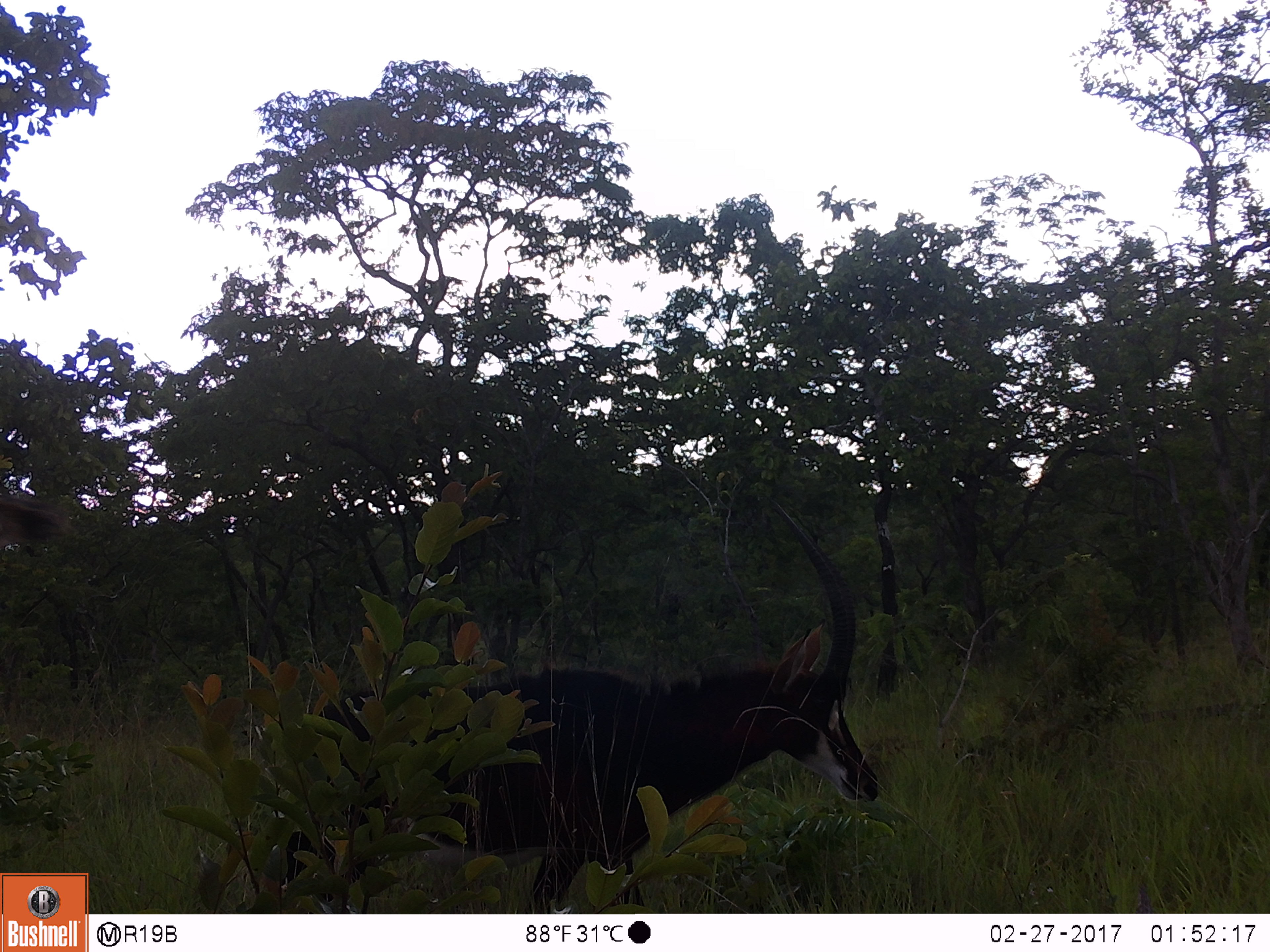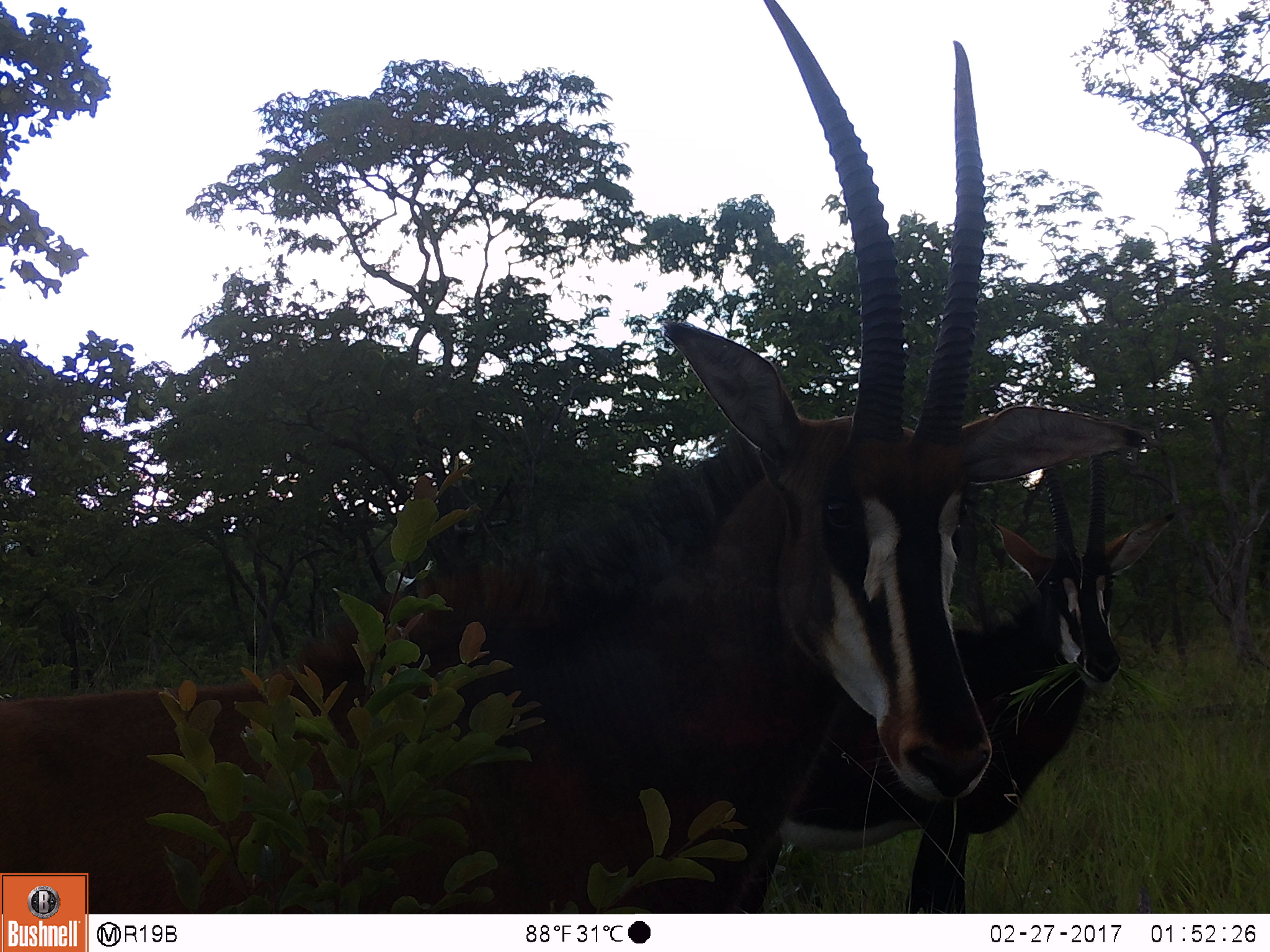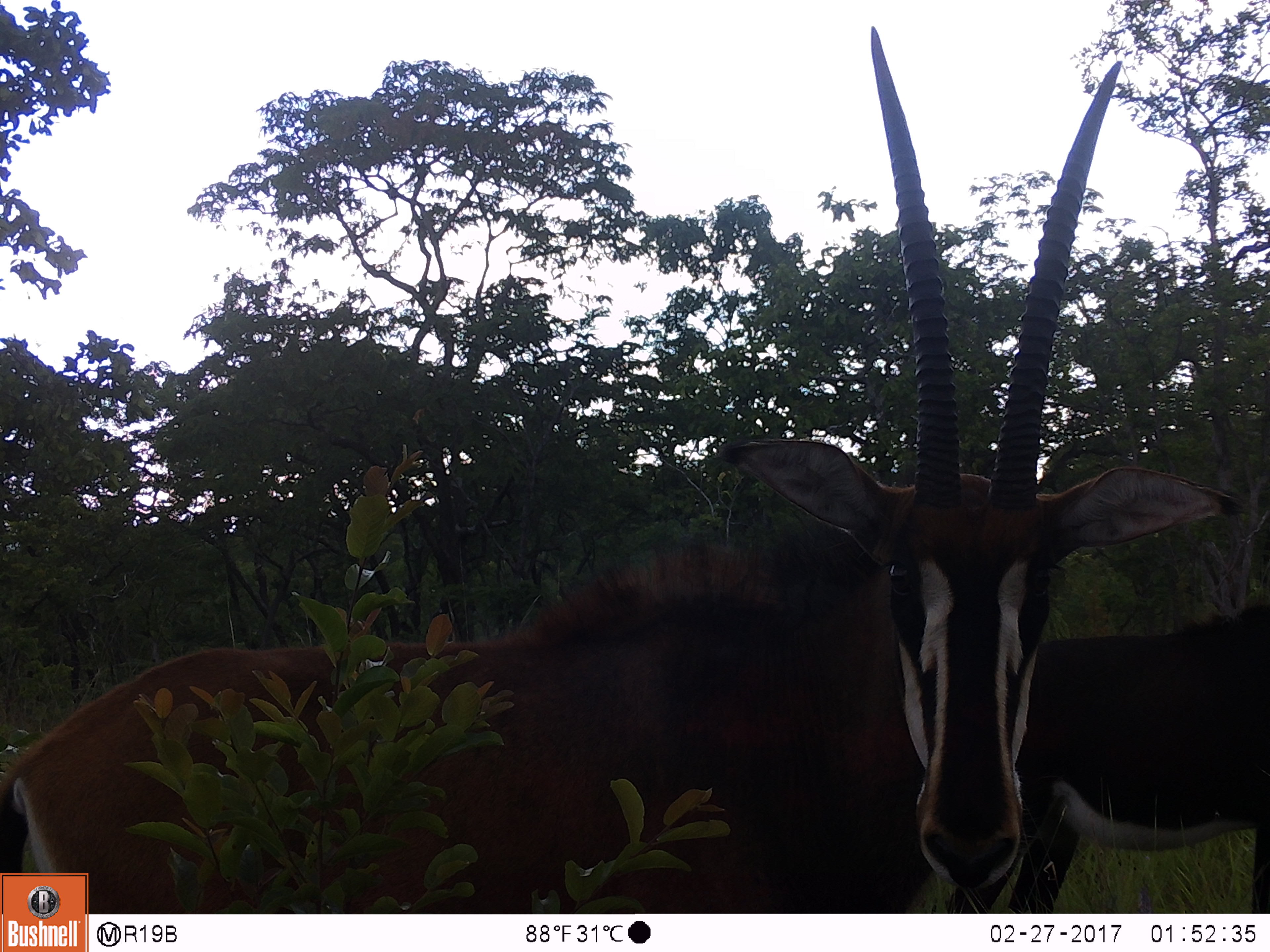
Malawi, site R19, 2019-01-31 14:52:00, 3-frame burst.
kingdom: Animalia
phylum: Chordata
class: Mammalia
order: Artiodactyla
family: Bovidae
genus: Hippotragus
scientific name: Hippotragus niger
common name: sable antelope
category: sable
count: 1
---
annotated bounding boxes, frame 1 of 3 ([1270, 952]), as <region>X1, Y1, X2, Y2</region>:
sable: <region>270, 487, 889, 901</region>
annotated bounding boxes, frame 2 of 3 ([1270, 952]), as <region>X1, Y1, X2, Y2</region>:
sable: <region>2, 0, 1005, 869</region>; <region>703, 415, 1179, 903</region>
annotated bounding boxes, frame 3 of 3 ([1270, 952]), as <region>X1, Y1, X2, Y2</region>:
sable: <region>91, 19, 1121, 911</region>; <region>996, 583, 1268, 906</region>